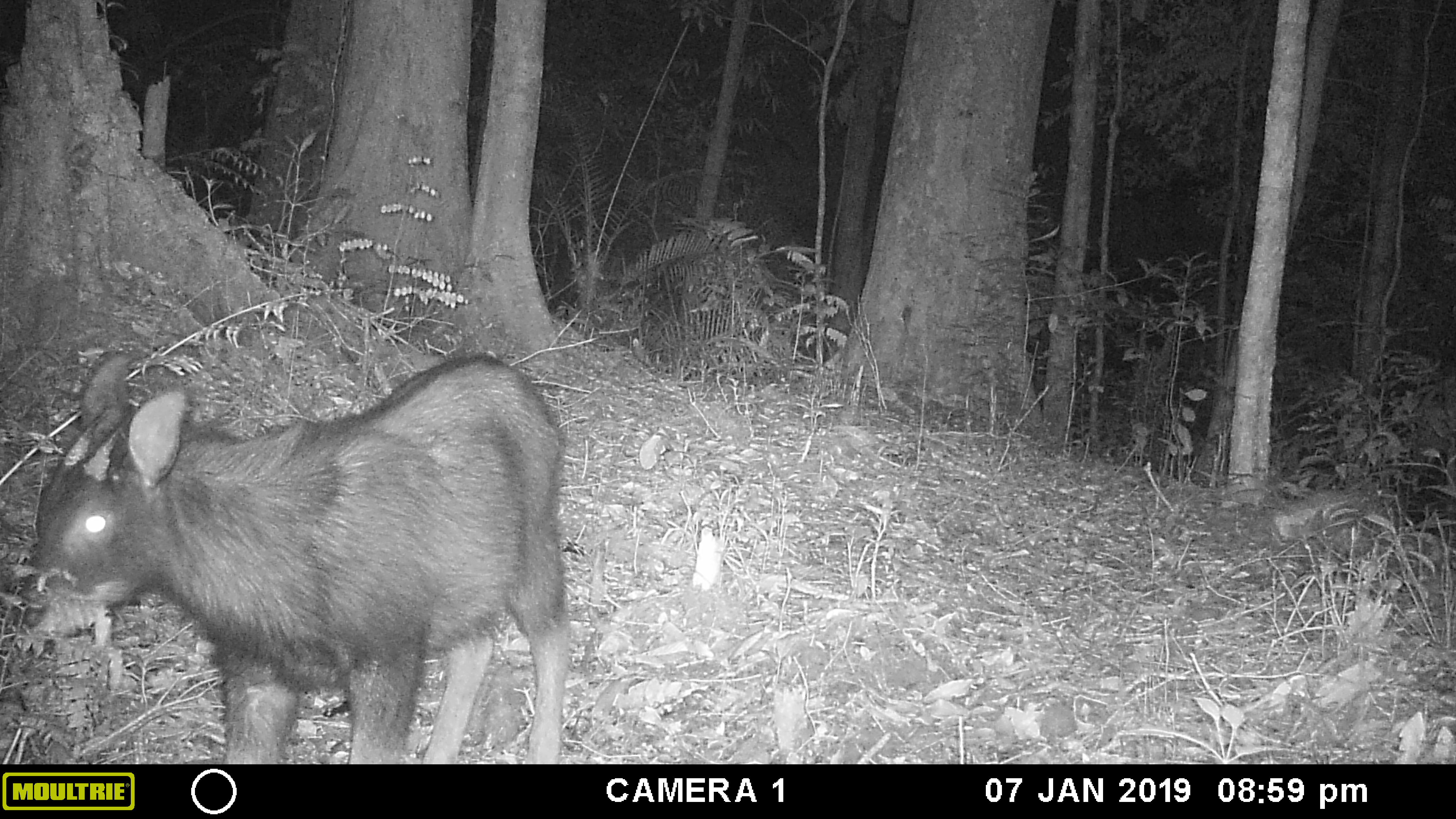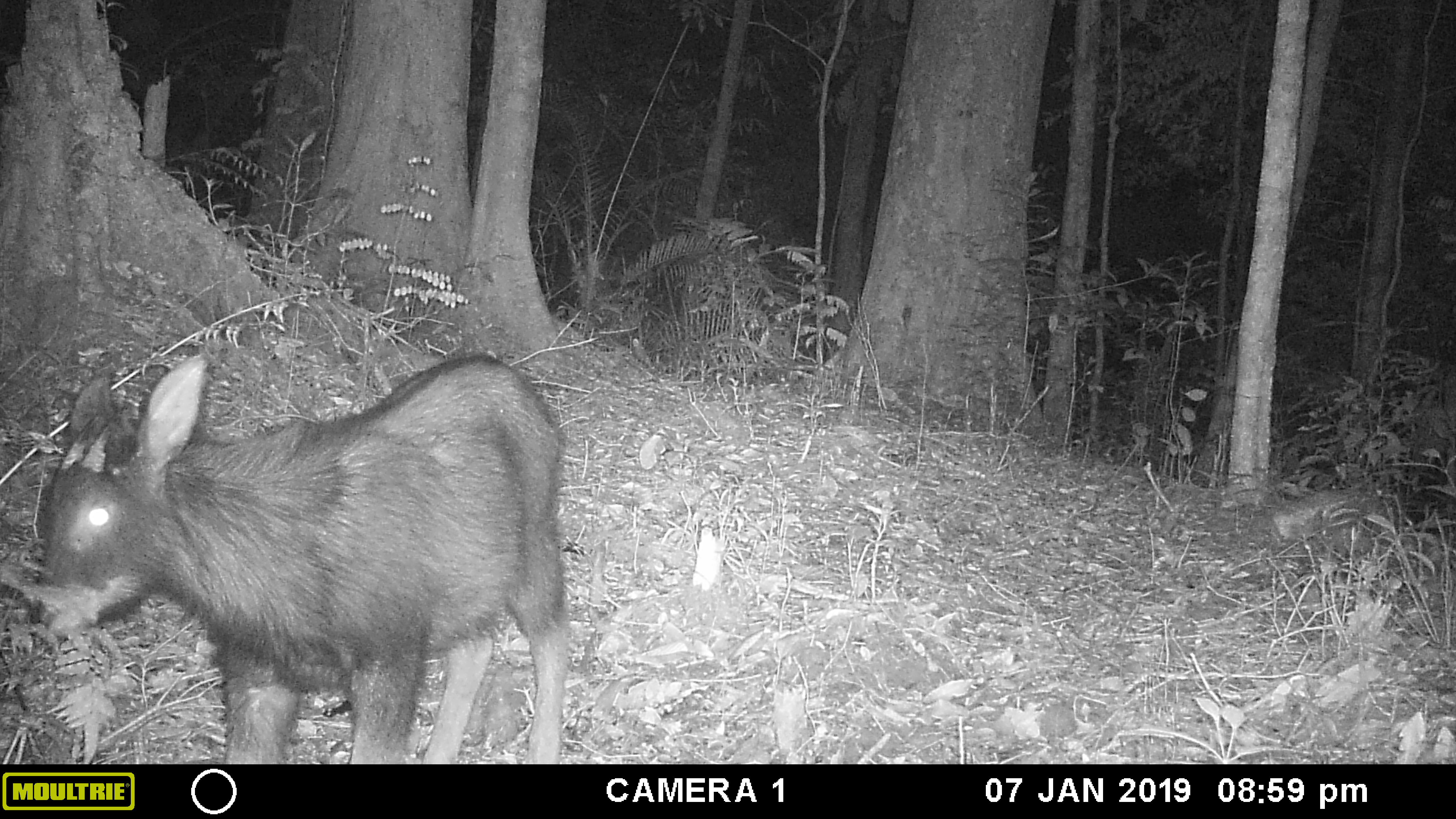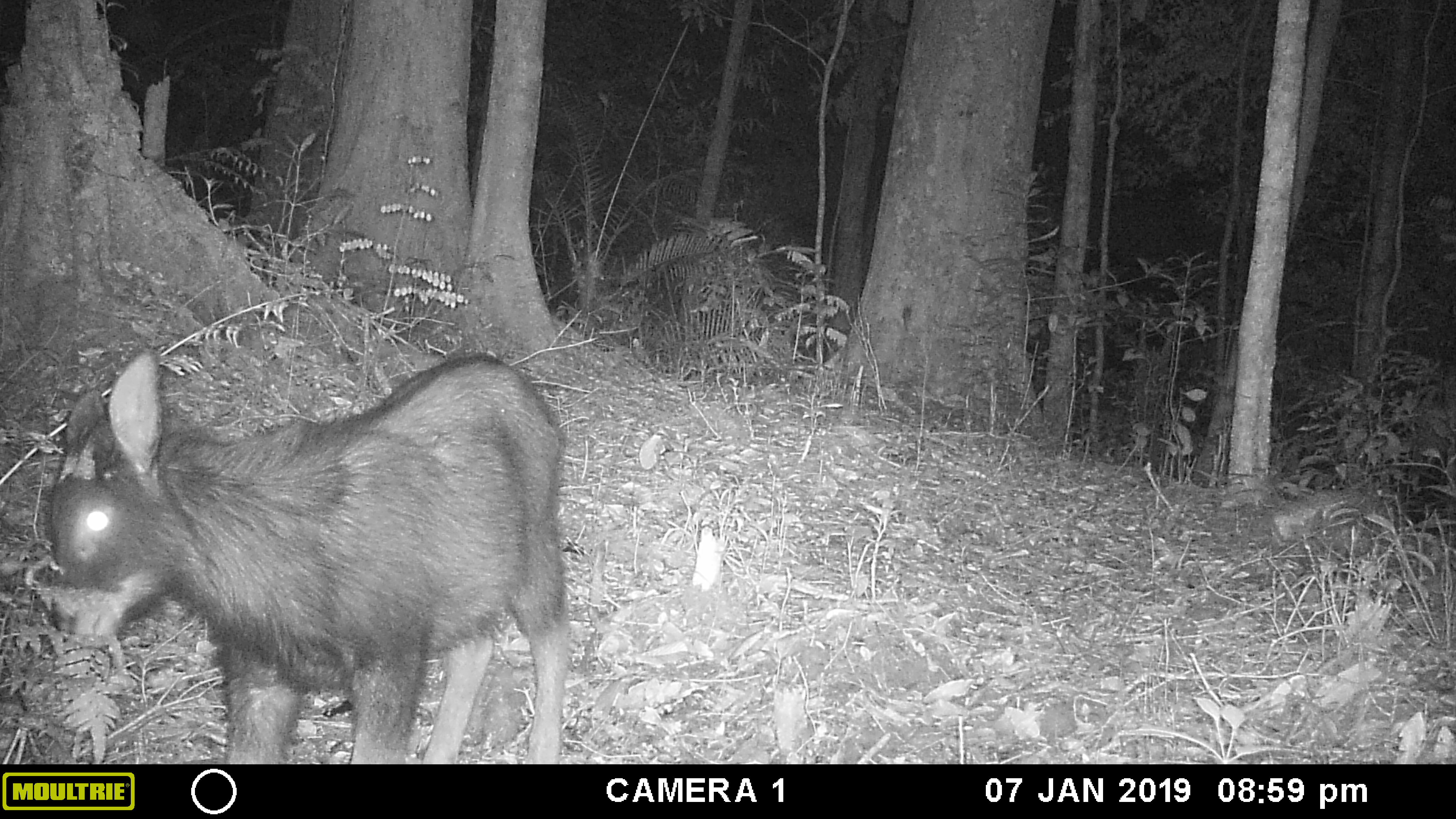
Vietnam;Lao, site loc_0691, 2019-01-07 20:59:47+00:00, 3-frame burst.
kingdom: Animalia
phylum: Chordata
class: Mammalia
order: Artiodactyla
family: Bovidae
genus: Capricornis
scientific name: Capricornis sumatraensis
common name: chinese serow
Chinese serow (Capricornis sumatraensis). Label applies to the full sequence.